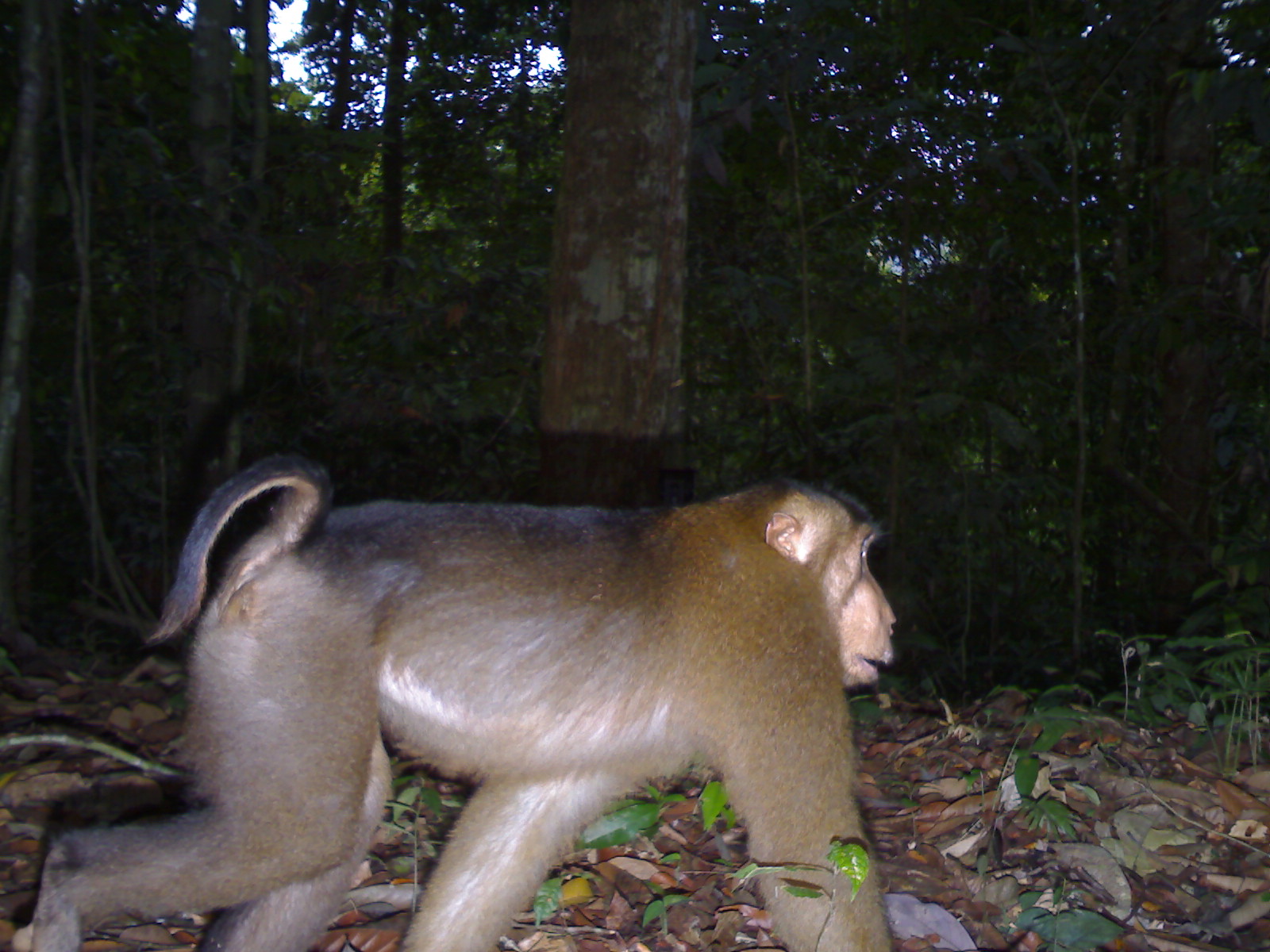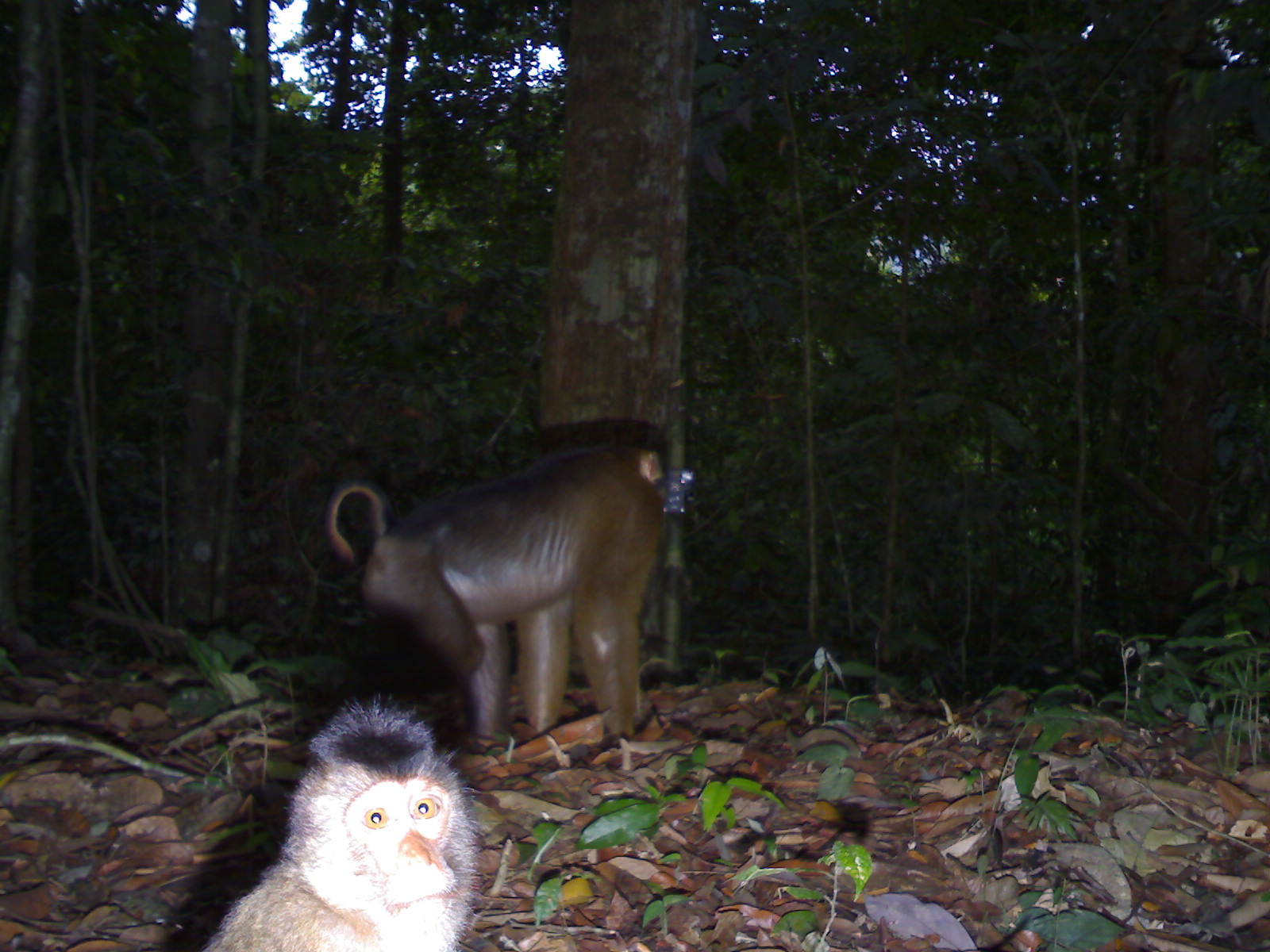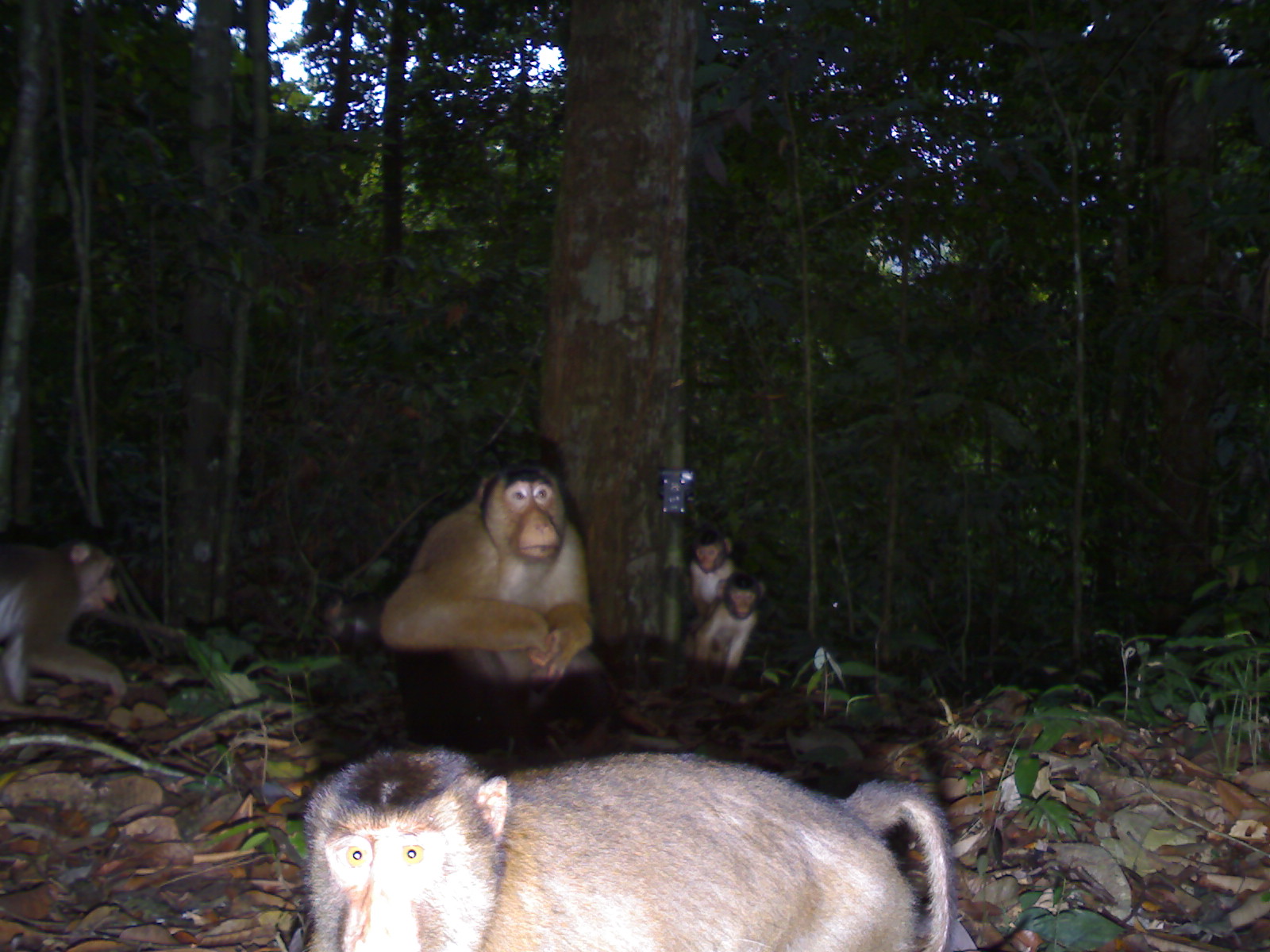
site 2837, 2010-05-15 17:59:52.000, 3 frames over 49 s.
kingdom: Animalia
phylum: Chordata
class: Mammalia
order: Primates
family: Cercopithecidae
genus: Macaca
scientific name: Macaca nemestrina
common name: southern pig-tailed macaque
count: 1